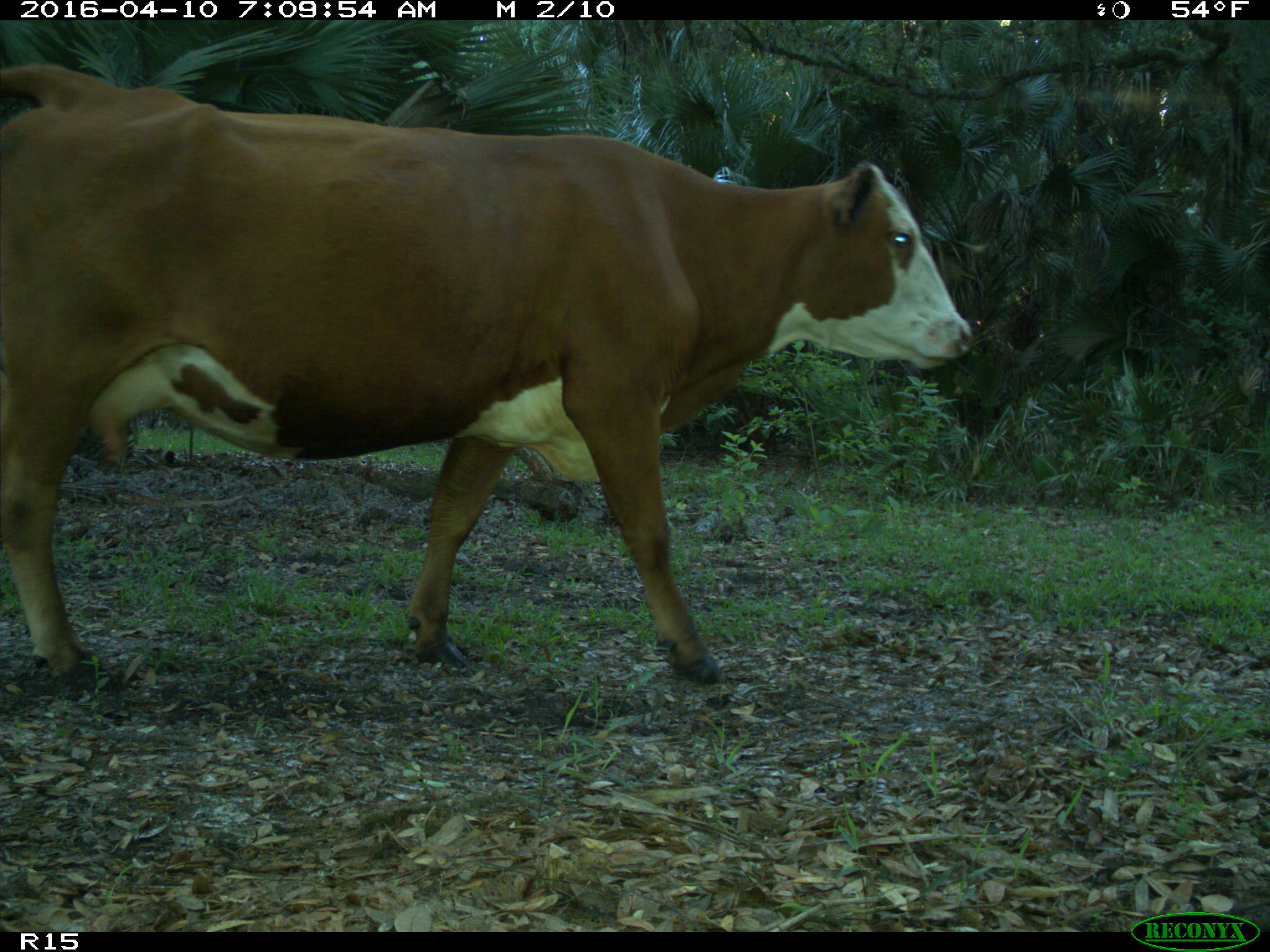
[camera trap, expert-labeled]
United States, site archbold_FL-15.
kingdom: Animalia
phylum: Chordata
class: Mammalia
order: Artiodactyla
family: Bovidae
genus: Bos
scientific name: Bos taurus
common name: domestic cow